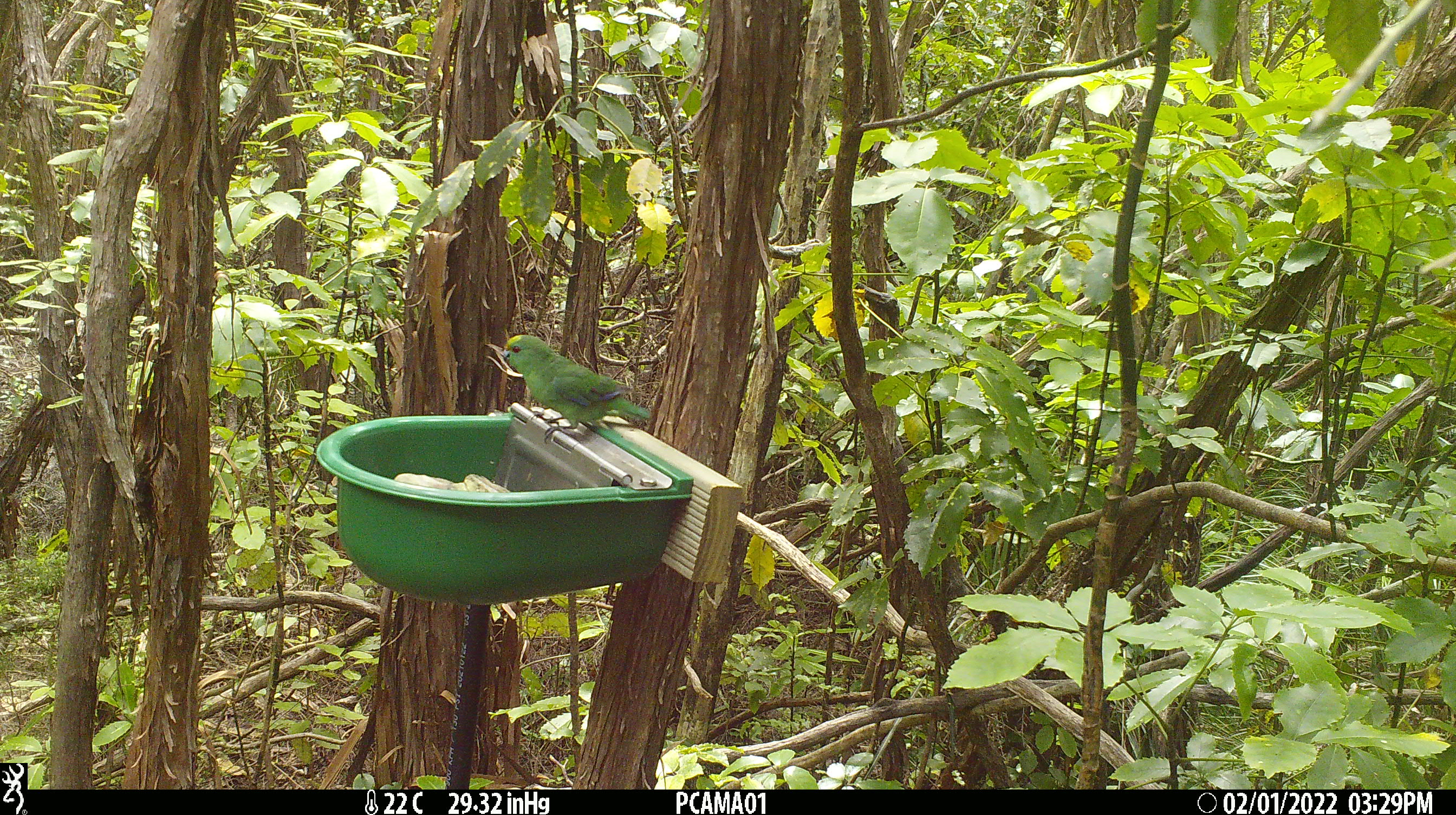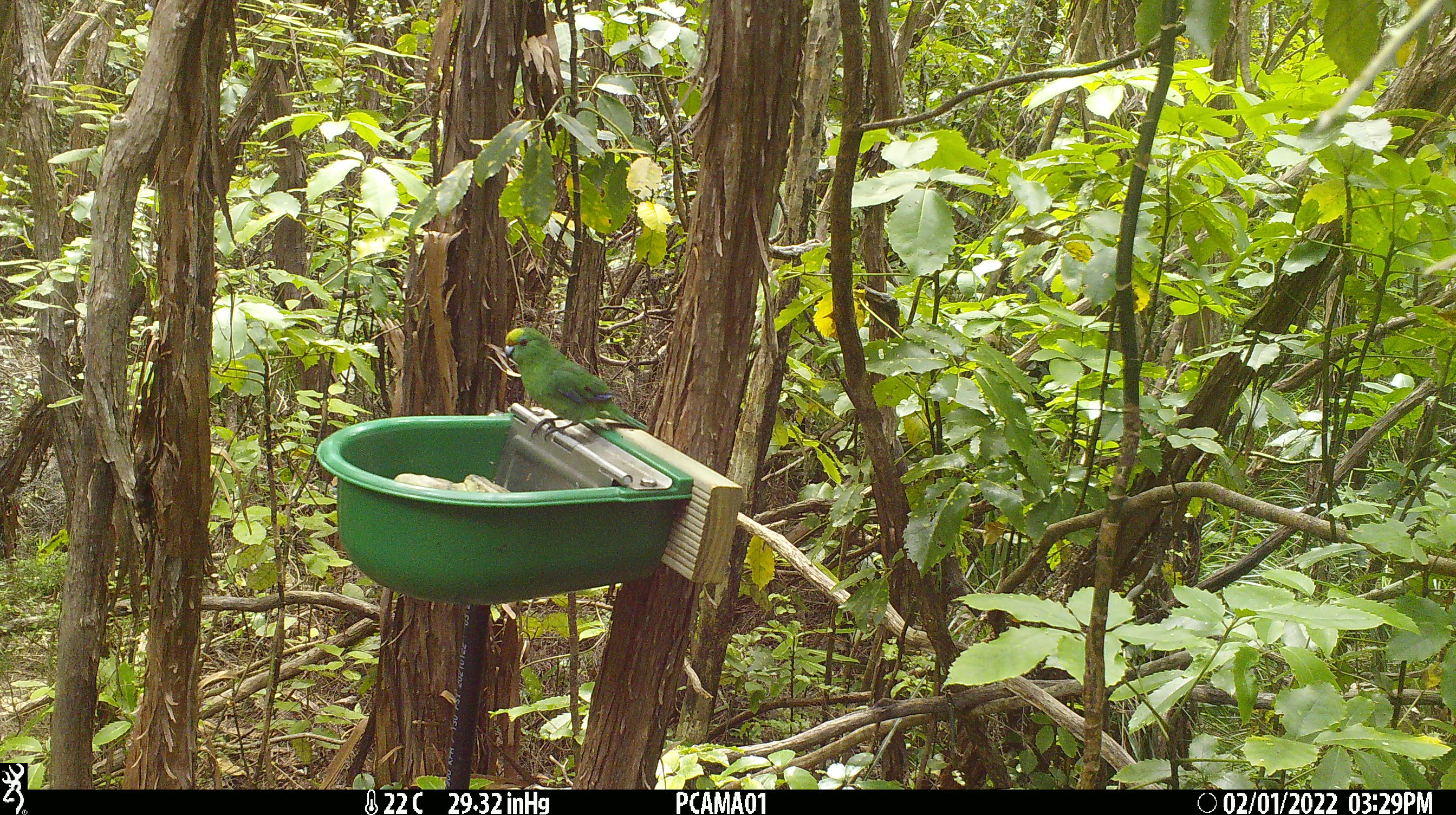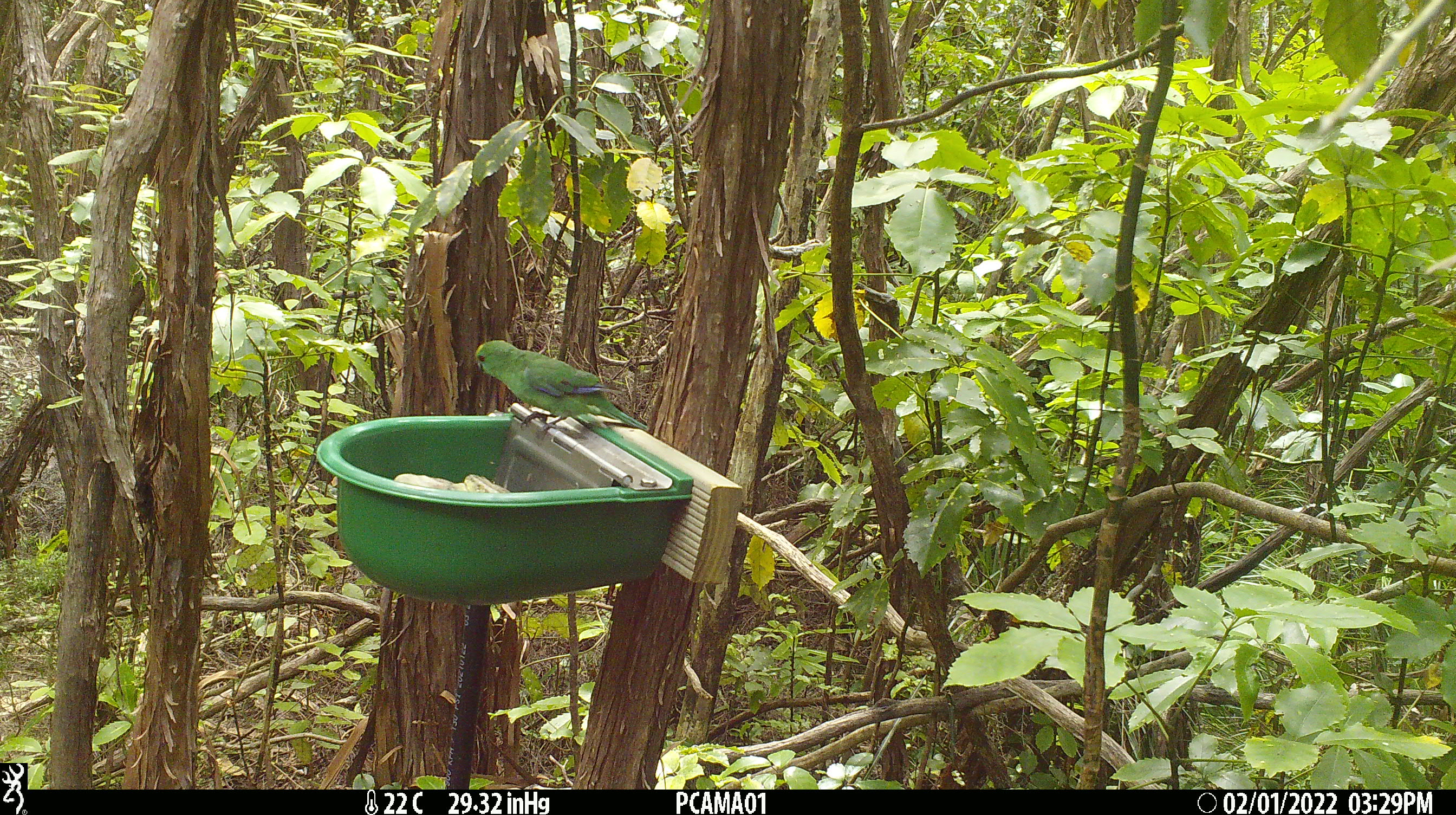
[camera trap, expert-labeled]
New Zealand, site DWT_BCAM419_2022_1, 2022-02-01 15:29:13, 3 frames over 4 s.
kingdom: Animalia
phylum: Chordata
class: Aves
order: Psittaciformes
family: Psittaculidae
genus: Cyanoramphus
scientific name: Cyanoramphus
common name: parakeet